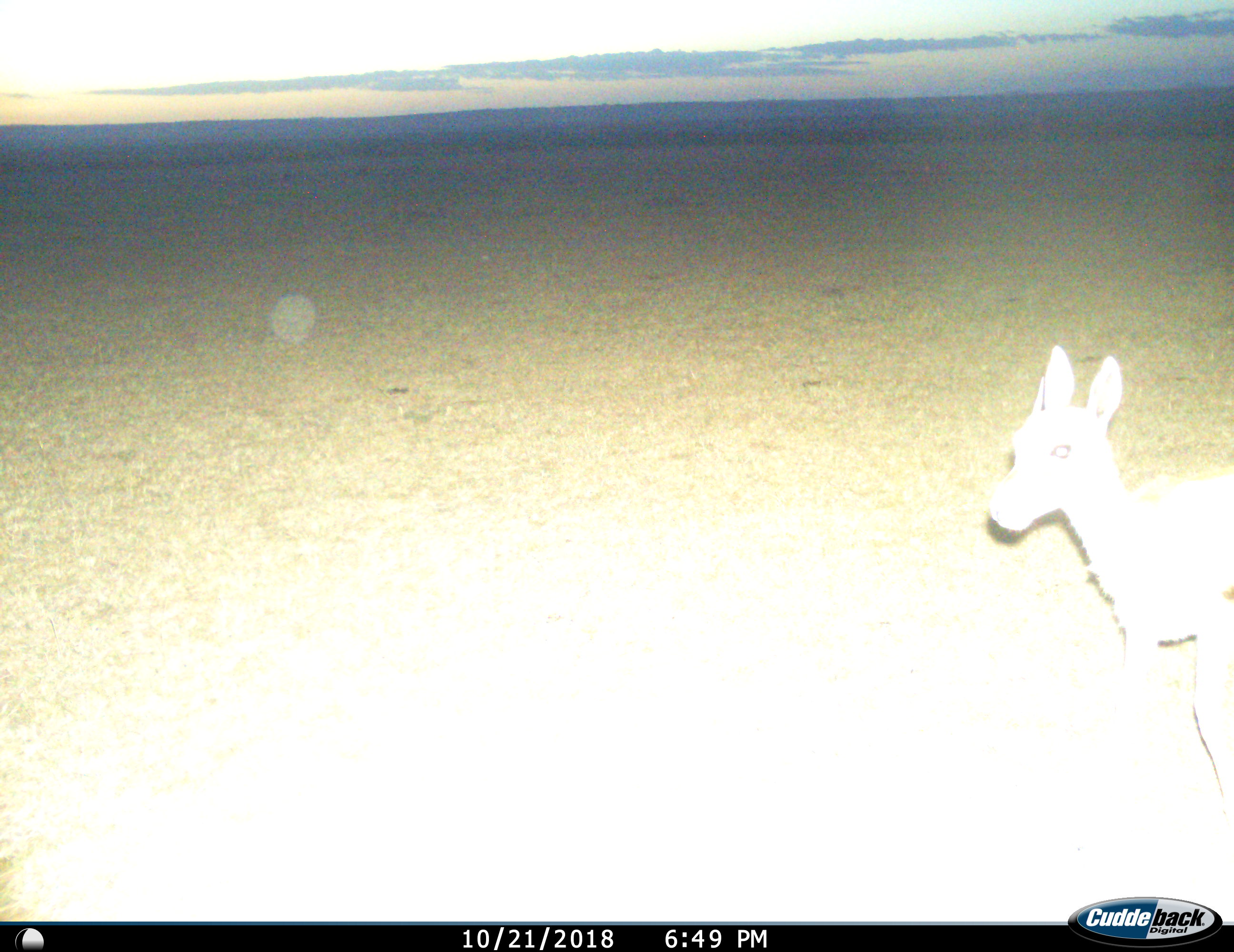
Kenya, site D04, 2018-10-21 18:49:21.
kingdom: Animalia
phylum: Chordata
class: Mammalia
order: Artiodactyla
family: Bovidae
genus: Eudorcas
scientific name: Eudorcas thomsonii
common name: thomson's gazelle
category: gazellethomsons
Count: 1.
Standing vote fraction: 50%.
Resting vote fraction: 0%.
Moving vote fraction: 50%.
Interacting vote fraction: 0%.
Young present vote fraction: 0%.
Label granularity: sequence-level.